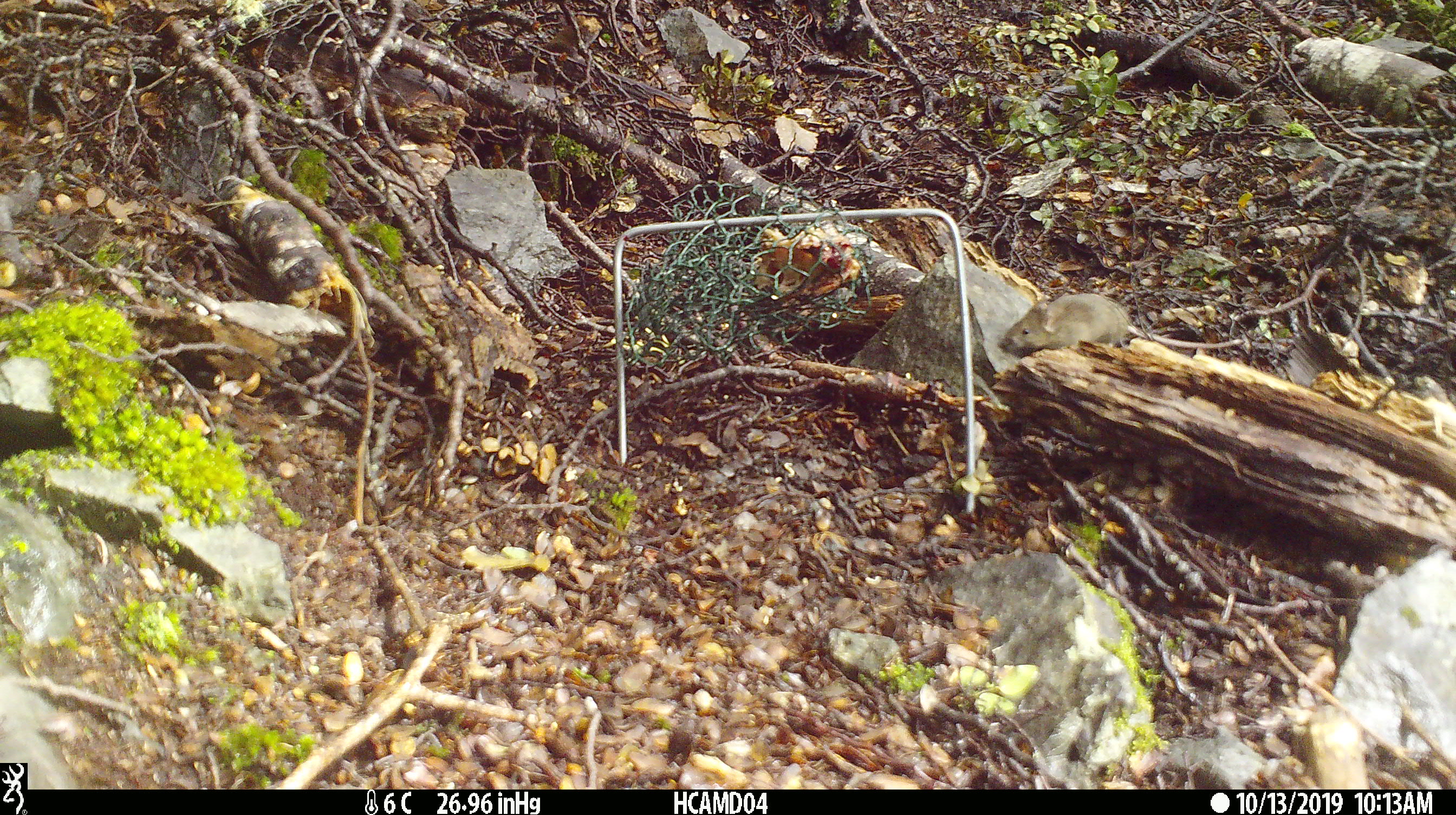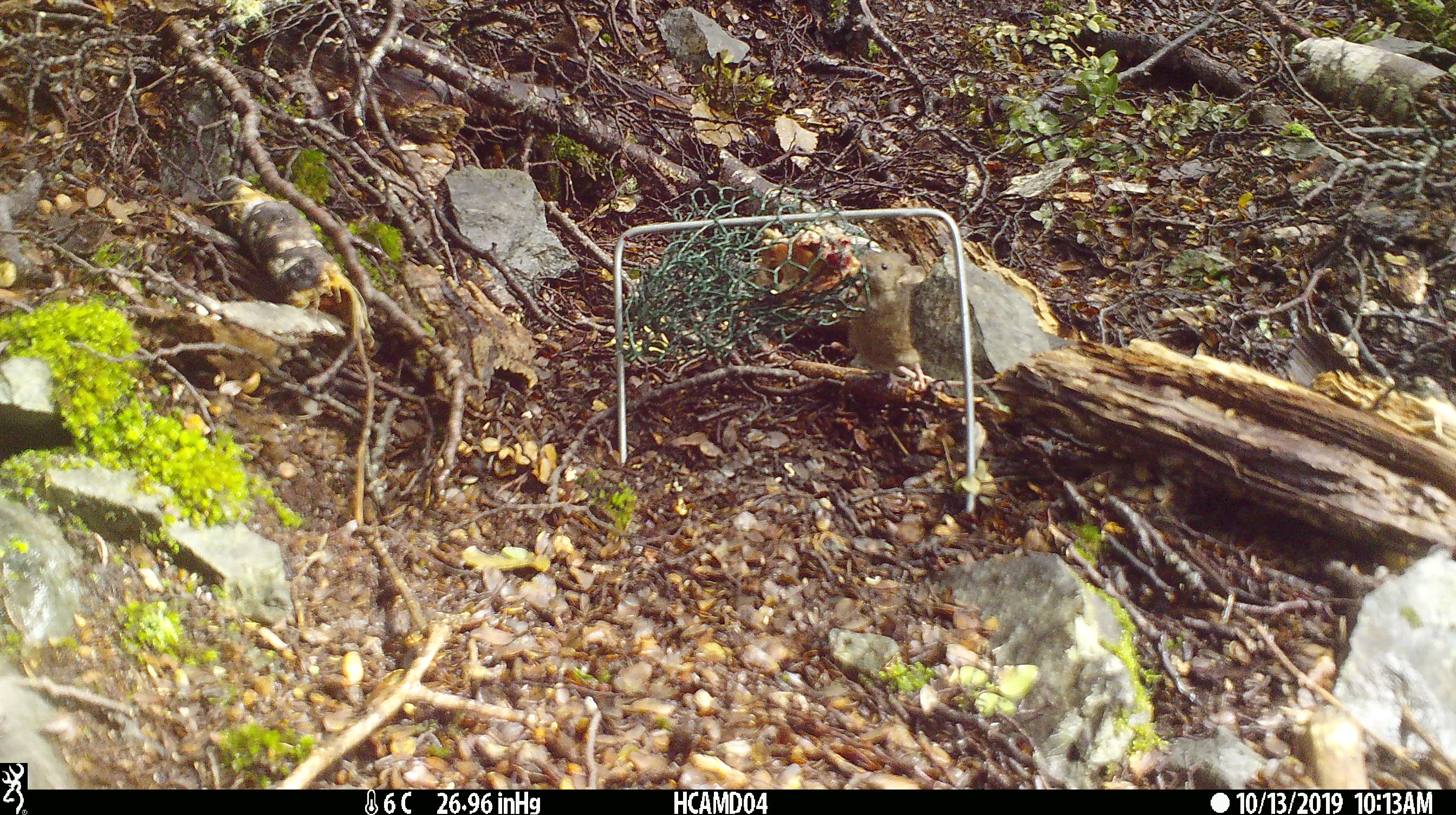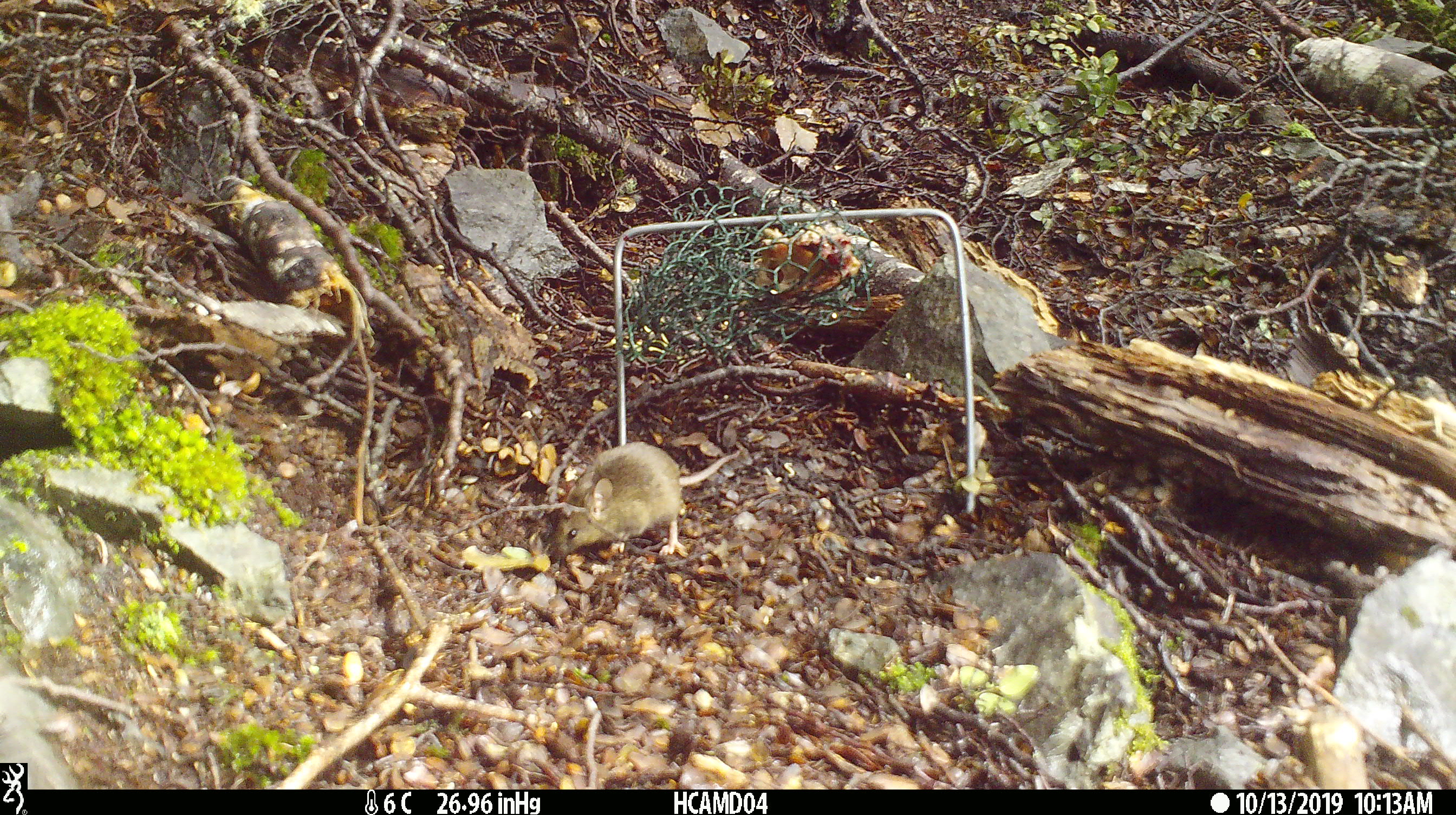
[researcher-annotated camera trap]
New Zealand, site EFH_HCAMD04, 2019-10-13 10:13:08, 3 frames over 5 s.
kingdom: Animalia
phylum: Chordata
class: Mammalia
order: Rodentia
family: Muridae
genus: Mus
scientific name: Mus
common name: mouse